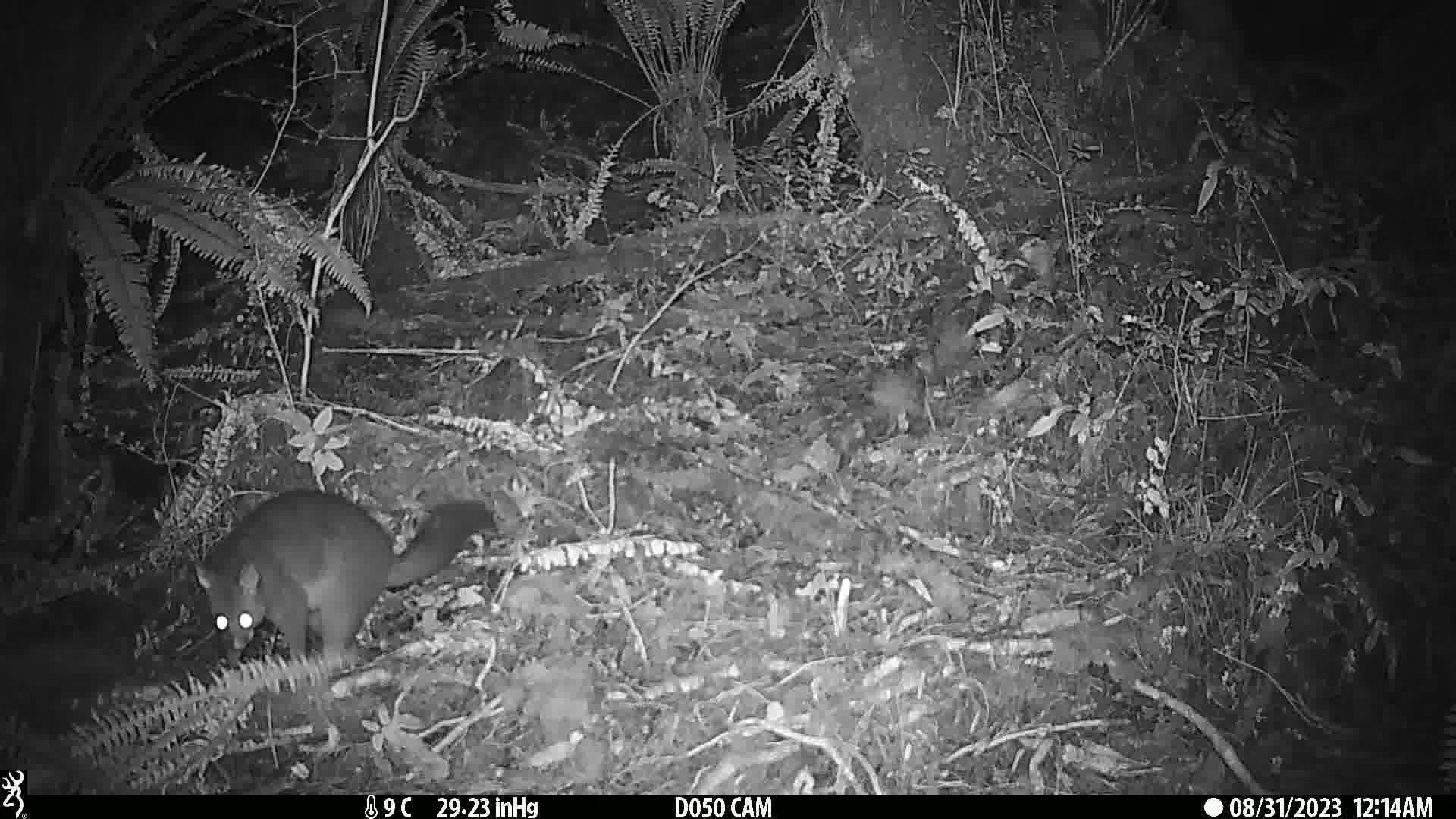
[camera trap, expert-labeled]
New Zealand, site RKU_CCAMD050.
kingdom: Animalia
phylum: Chordata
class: Mammalia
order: Diprotodontia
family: Phalangeridae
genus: Trichosurus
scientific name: Trichosurus vulpecula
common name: common brushtail possum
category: possum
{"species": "possum (common brushtail possum) (Trichosurus vulpecula)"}